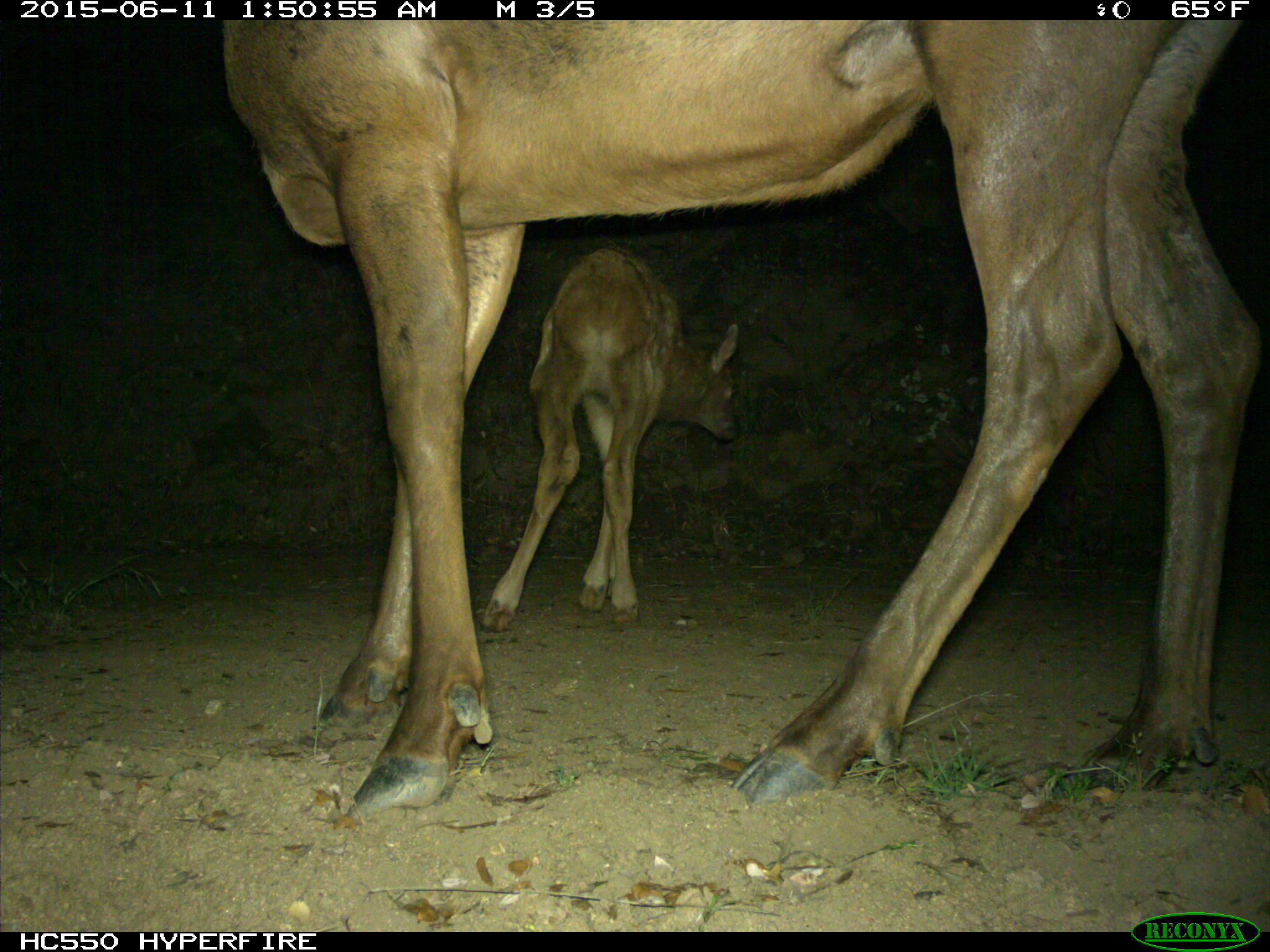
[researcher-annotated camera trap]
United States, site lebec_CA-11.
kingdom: Animalia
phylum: Chordata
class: Mammalia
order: Artiodactyla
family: Cervidae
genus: Cervus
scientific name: Cervus canadensis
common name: elk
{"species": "Cervus canadensis (elk)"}